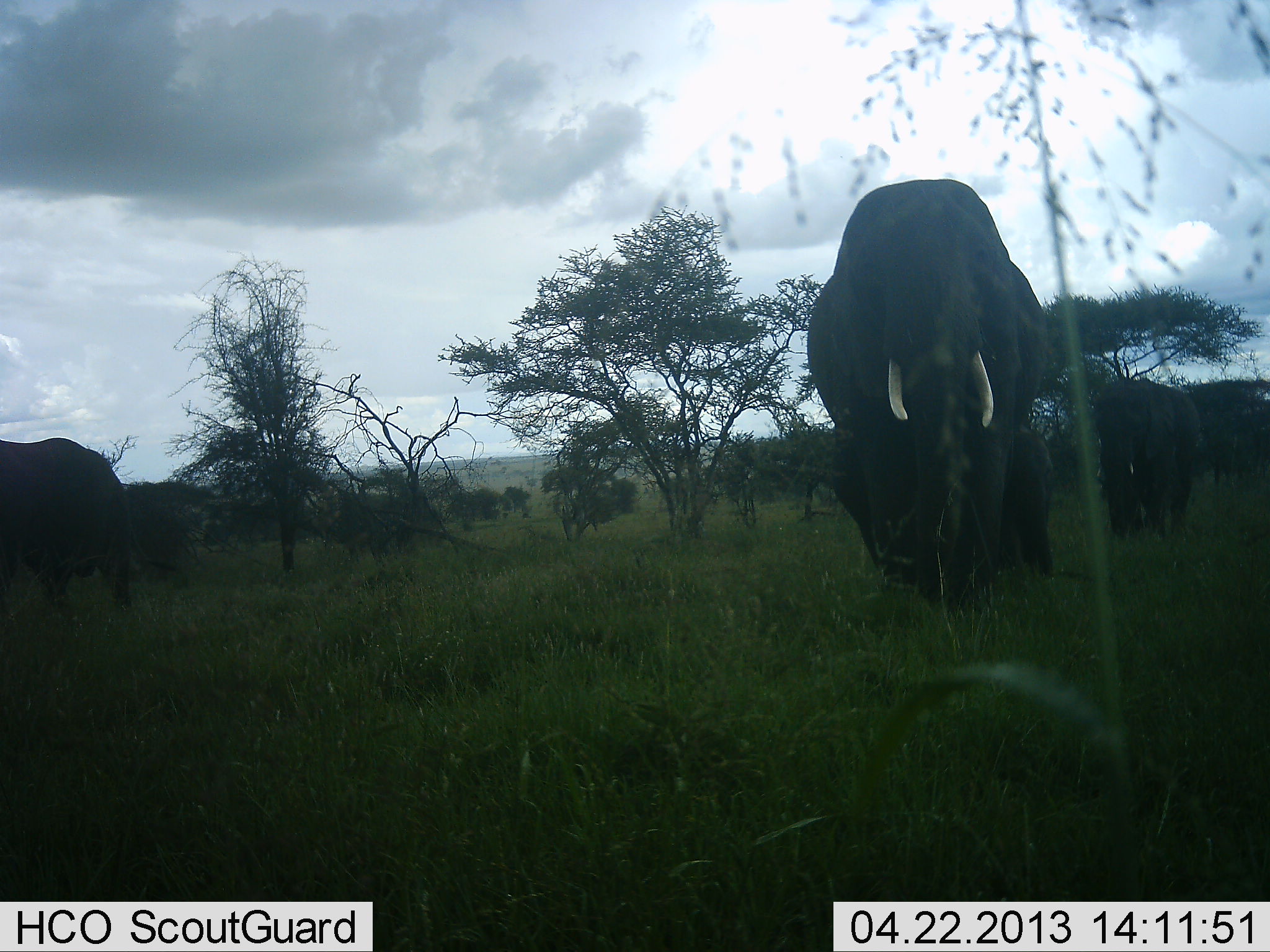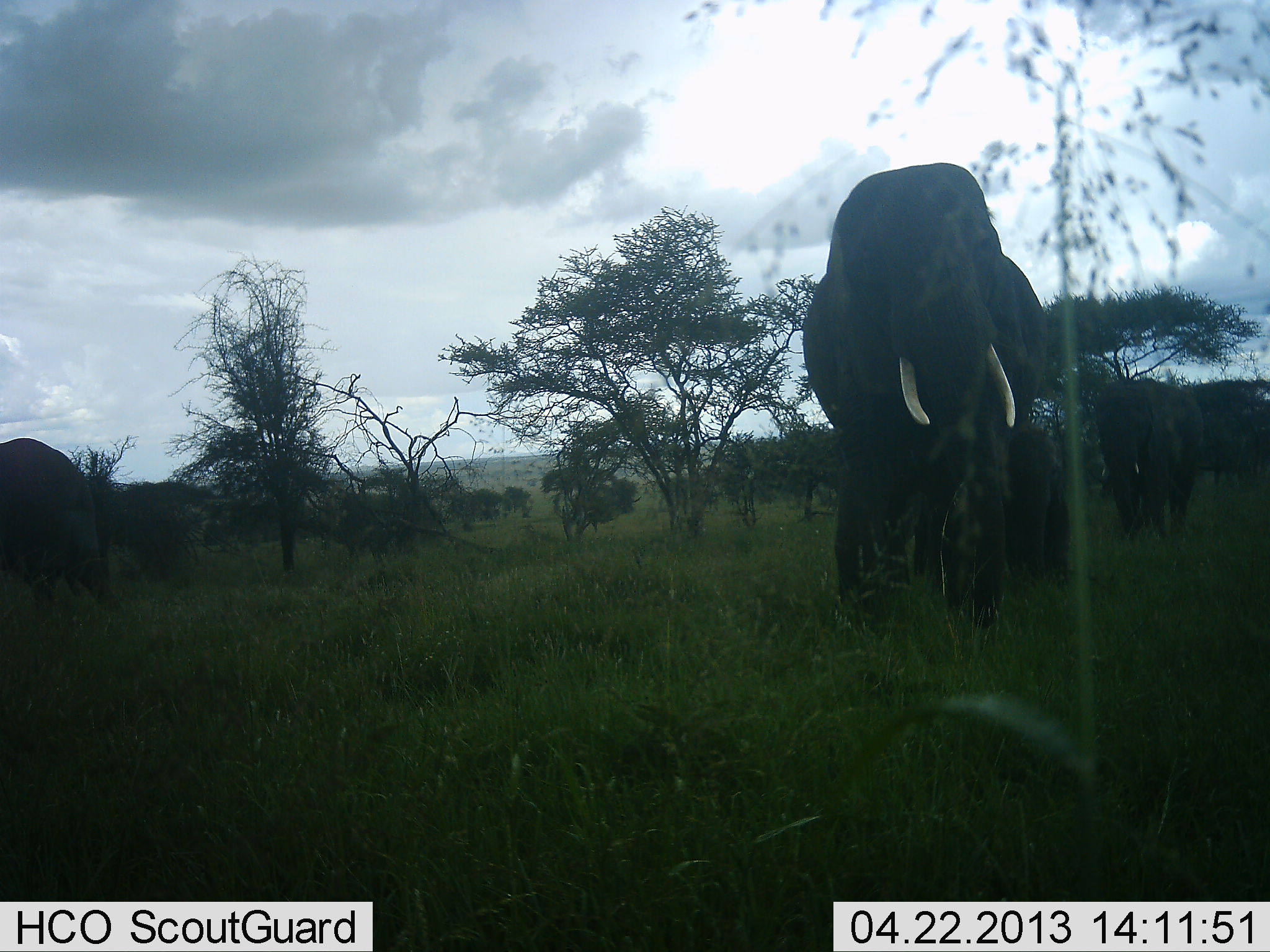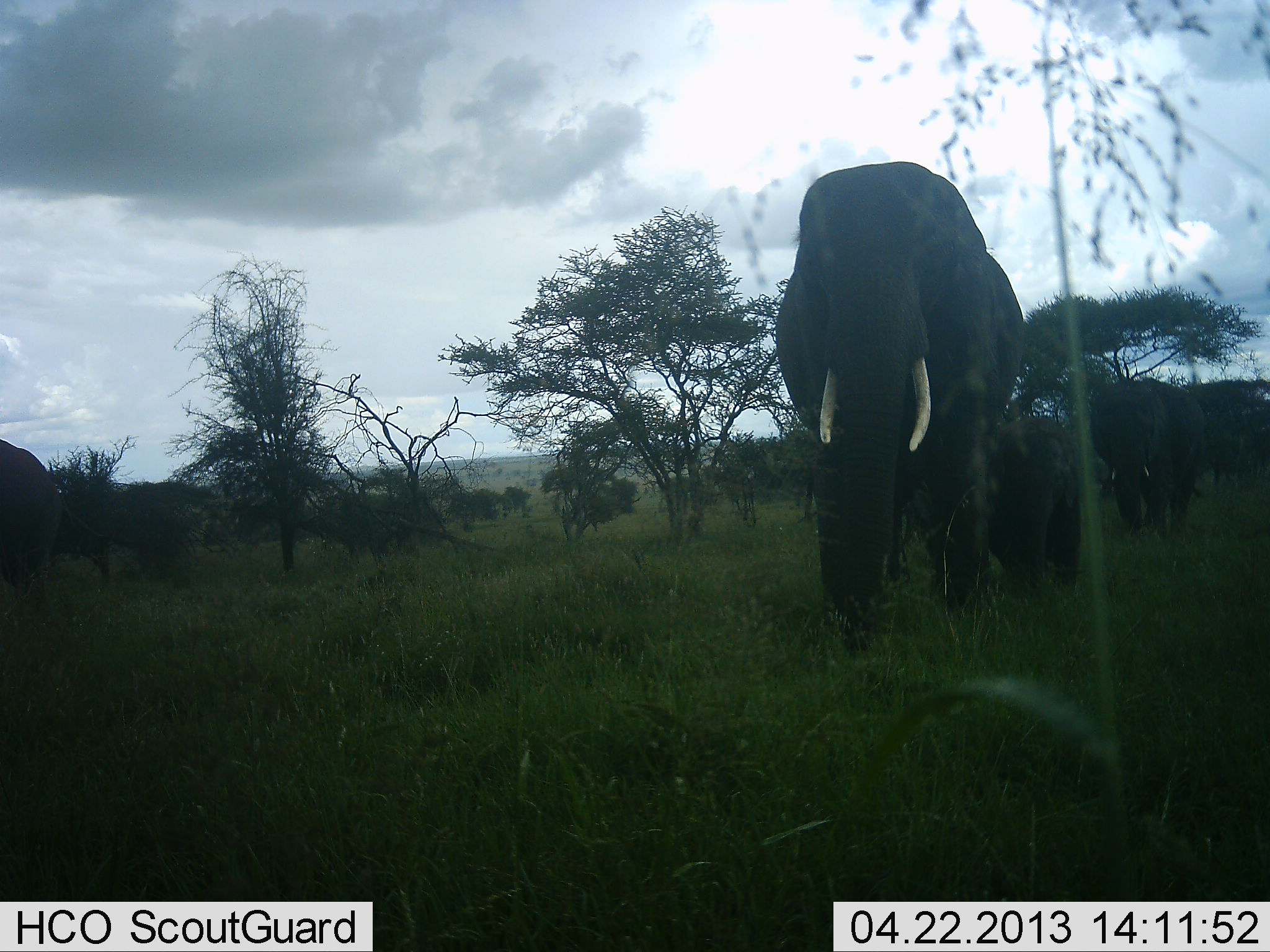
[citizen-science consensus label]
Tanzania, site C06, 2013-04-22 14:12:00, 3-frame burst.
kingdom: Animalia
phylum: Chordata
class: Mammalia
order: Proboscidea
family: Elephantidae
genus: Loxodonta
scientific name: Loxodonta africana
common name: african bush elephant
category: elephant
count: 4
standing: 15%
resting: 0%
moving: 85%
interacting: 0%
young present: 54%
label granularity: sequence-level